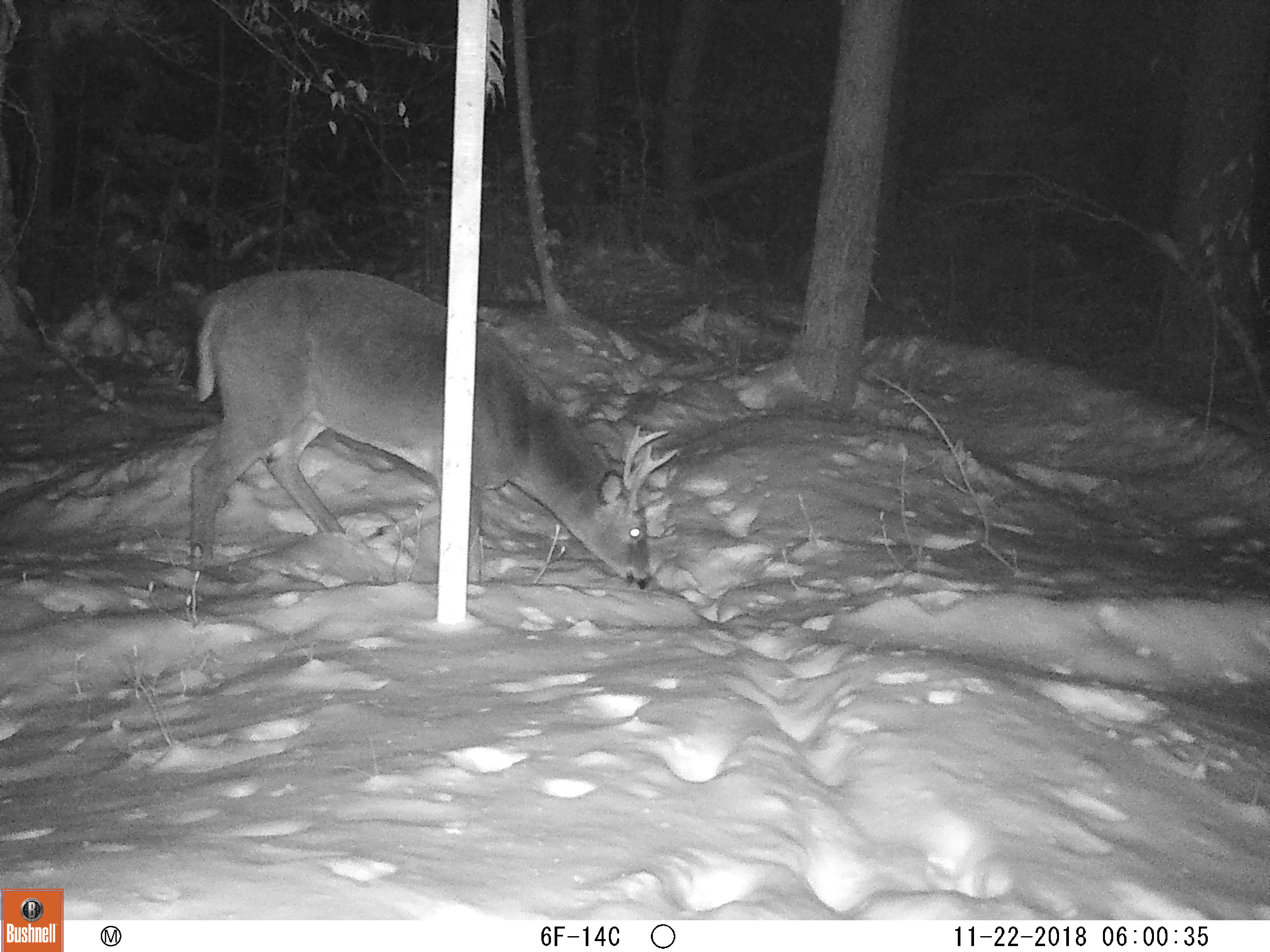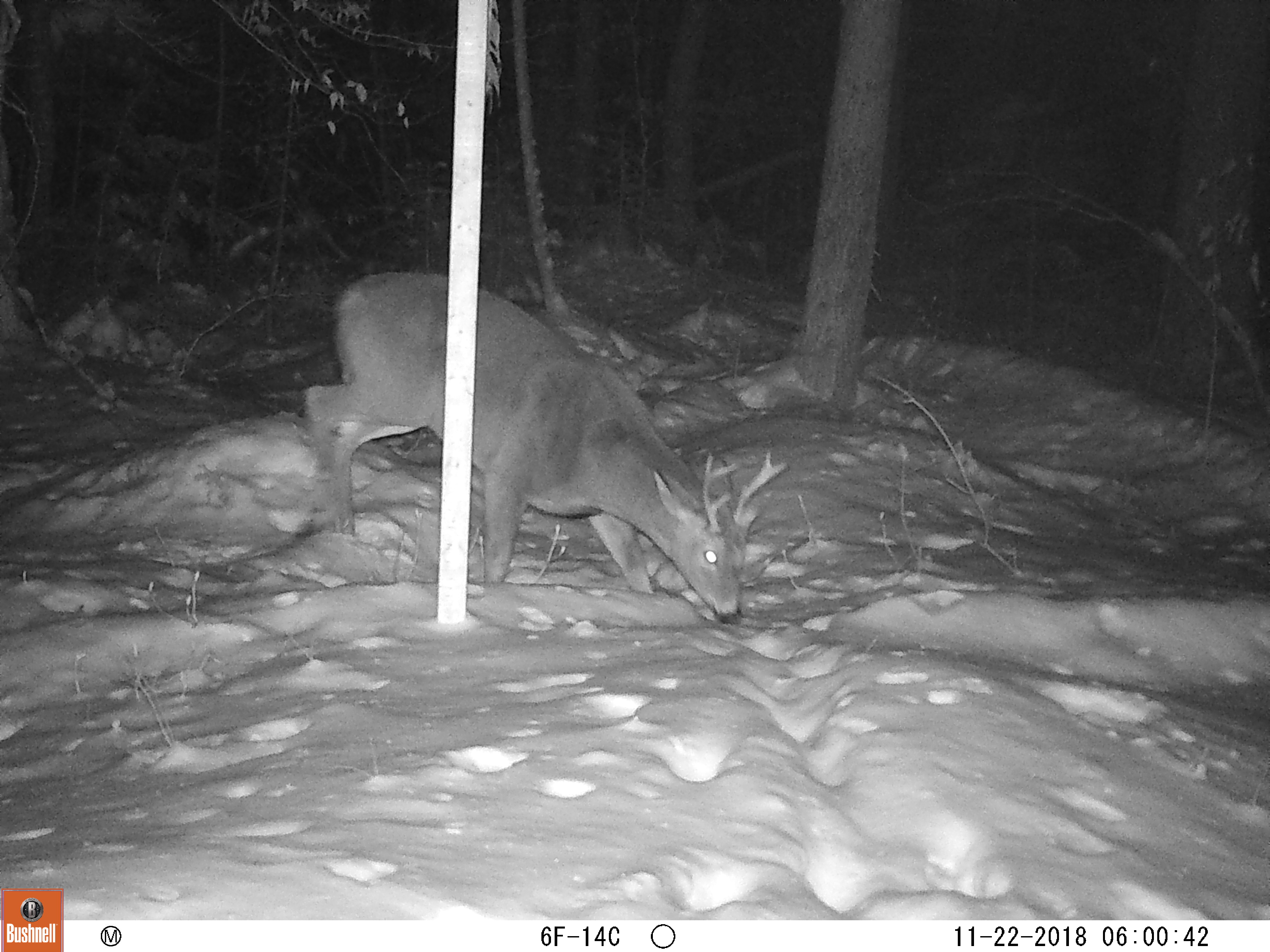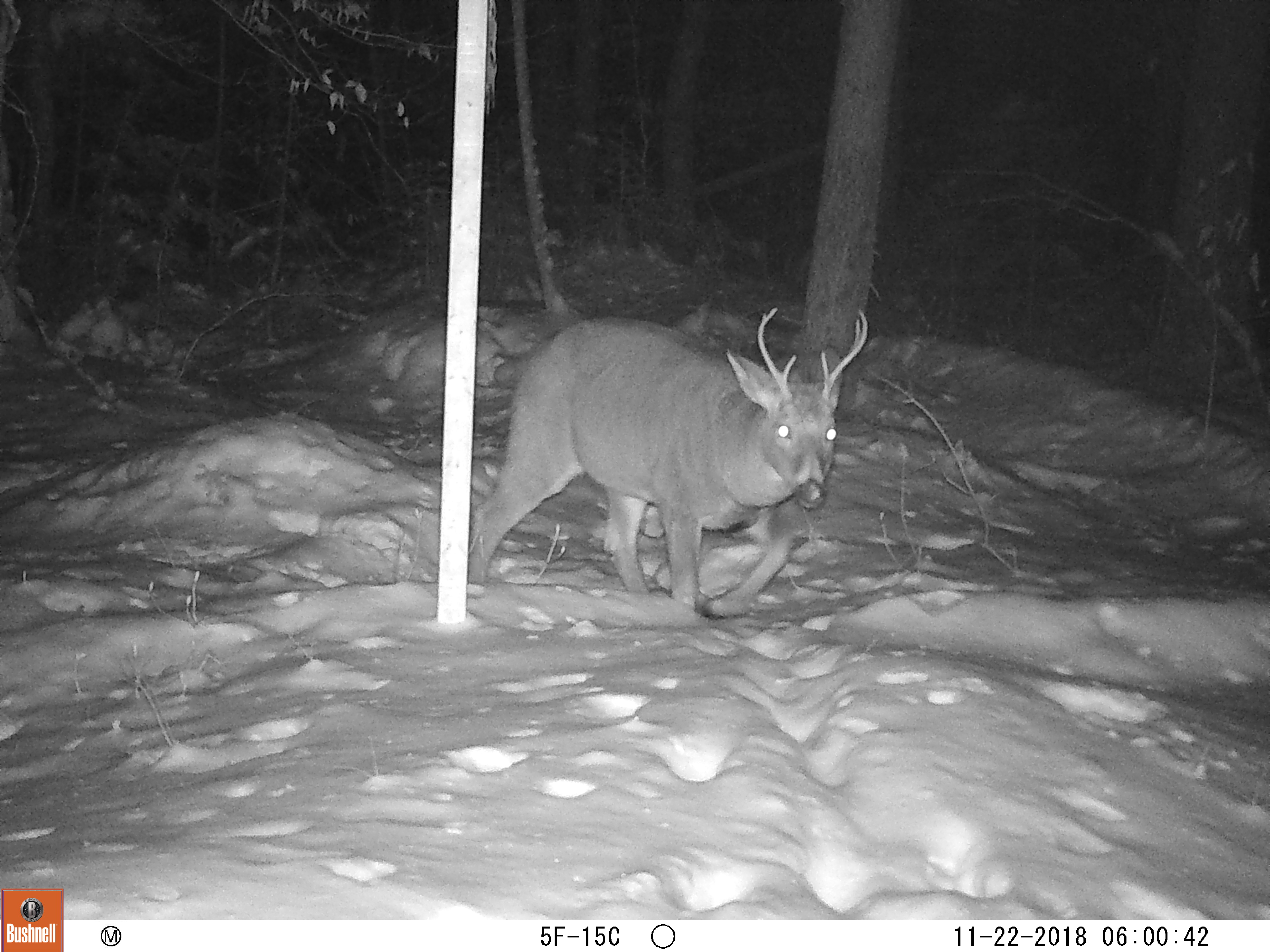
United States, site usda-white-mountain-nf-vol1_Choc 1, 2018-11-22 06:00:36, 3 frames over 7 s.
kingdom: Animalia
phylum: Chordata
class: Mammalia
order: Artiodactyla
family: Cervidae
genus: Odocoileus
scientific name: Odocoileus virginianus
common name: white-tailed deer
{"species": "white-tailed deer (Odocoileus virginianus)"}